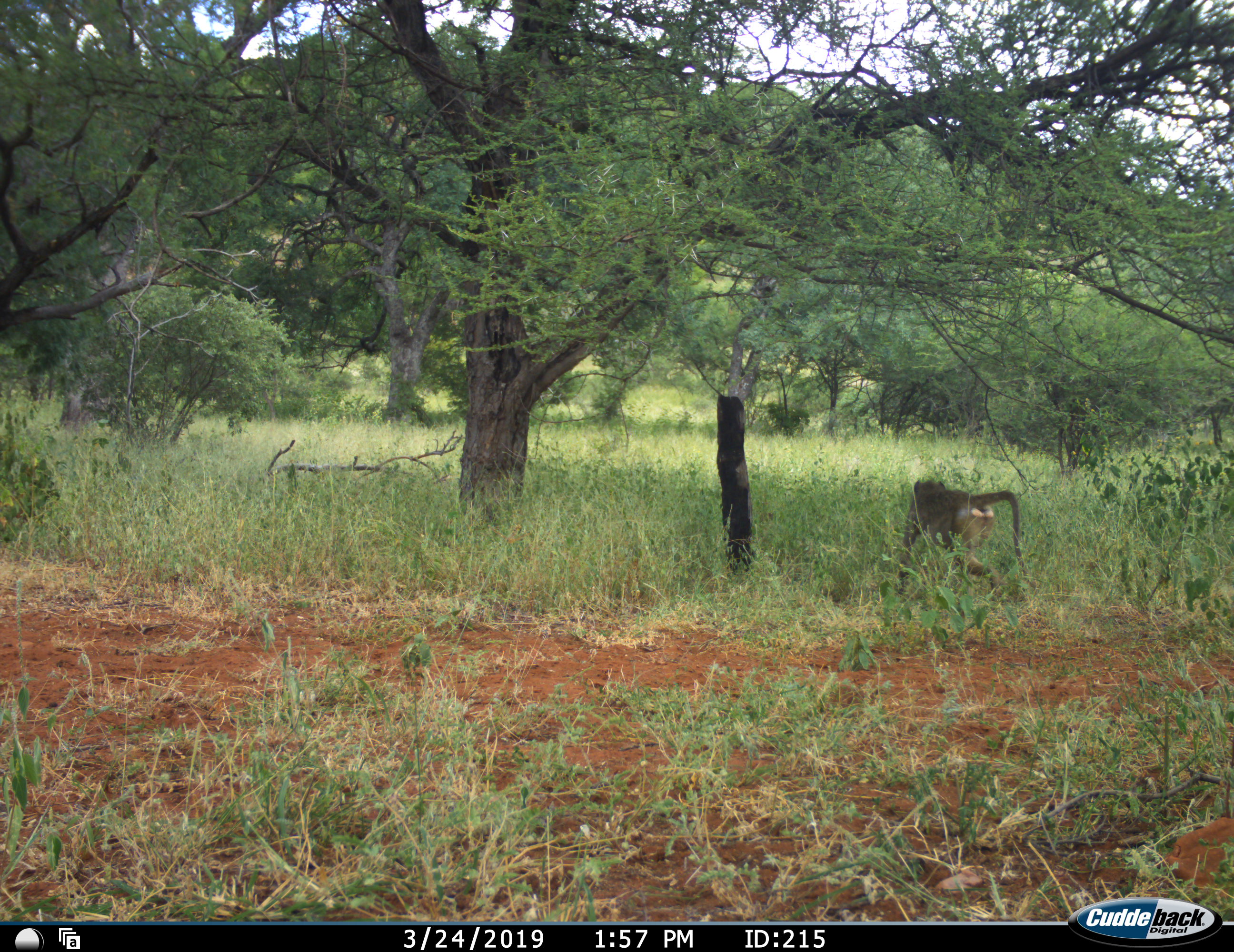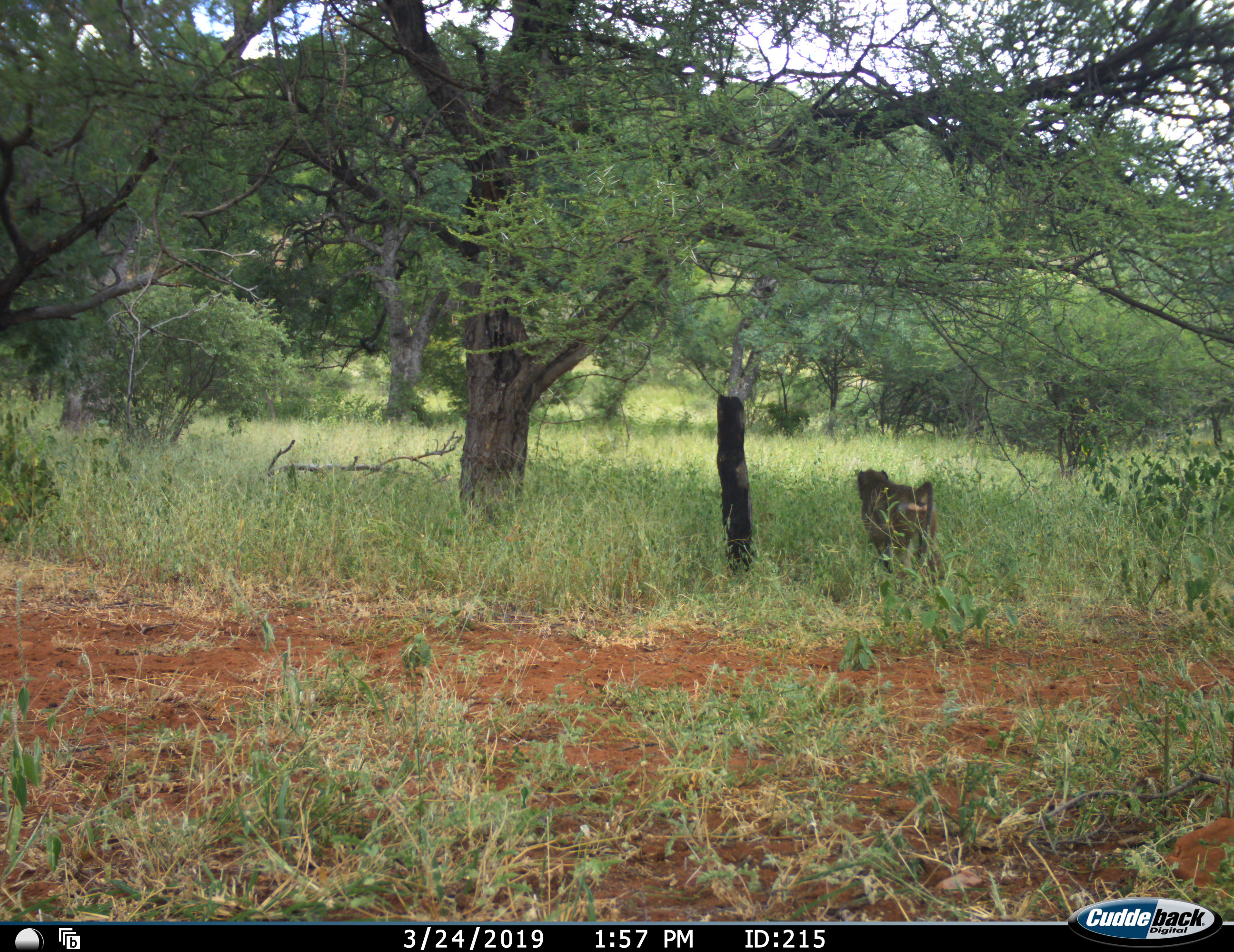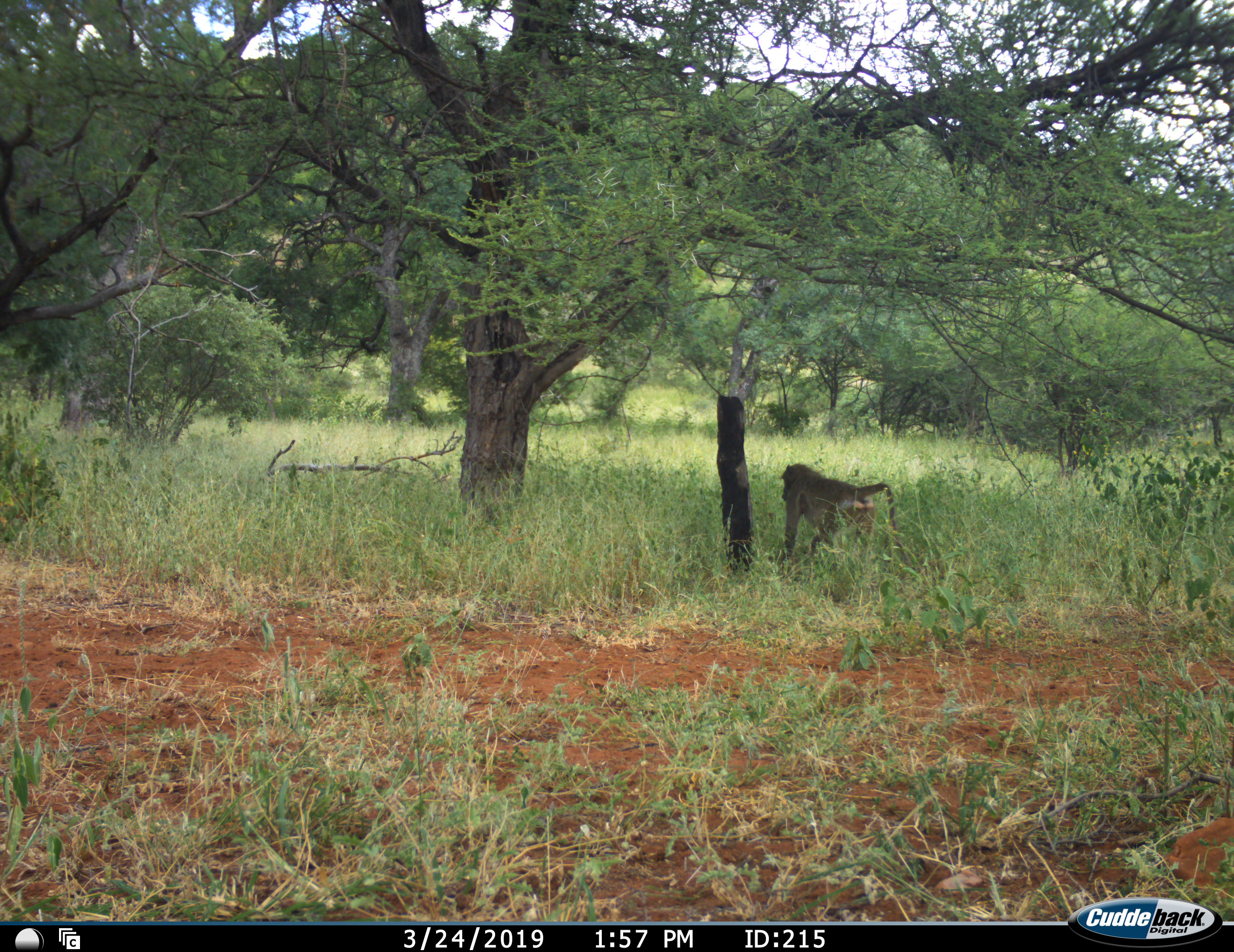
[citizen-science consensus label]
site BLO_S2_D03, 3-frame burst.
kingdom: Animalia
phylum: Chordata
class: Mammalia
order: Primates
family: Cercopithecidae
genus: Papio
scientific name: Papio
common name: baboon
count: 1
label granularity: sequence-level